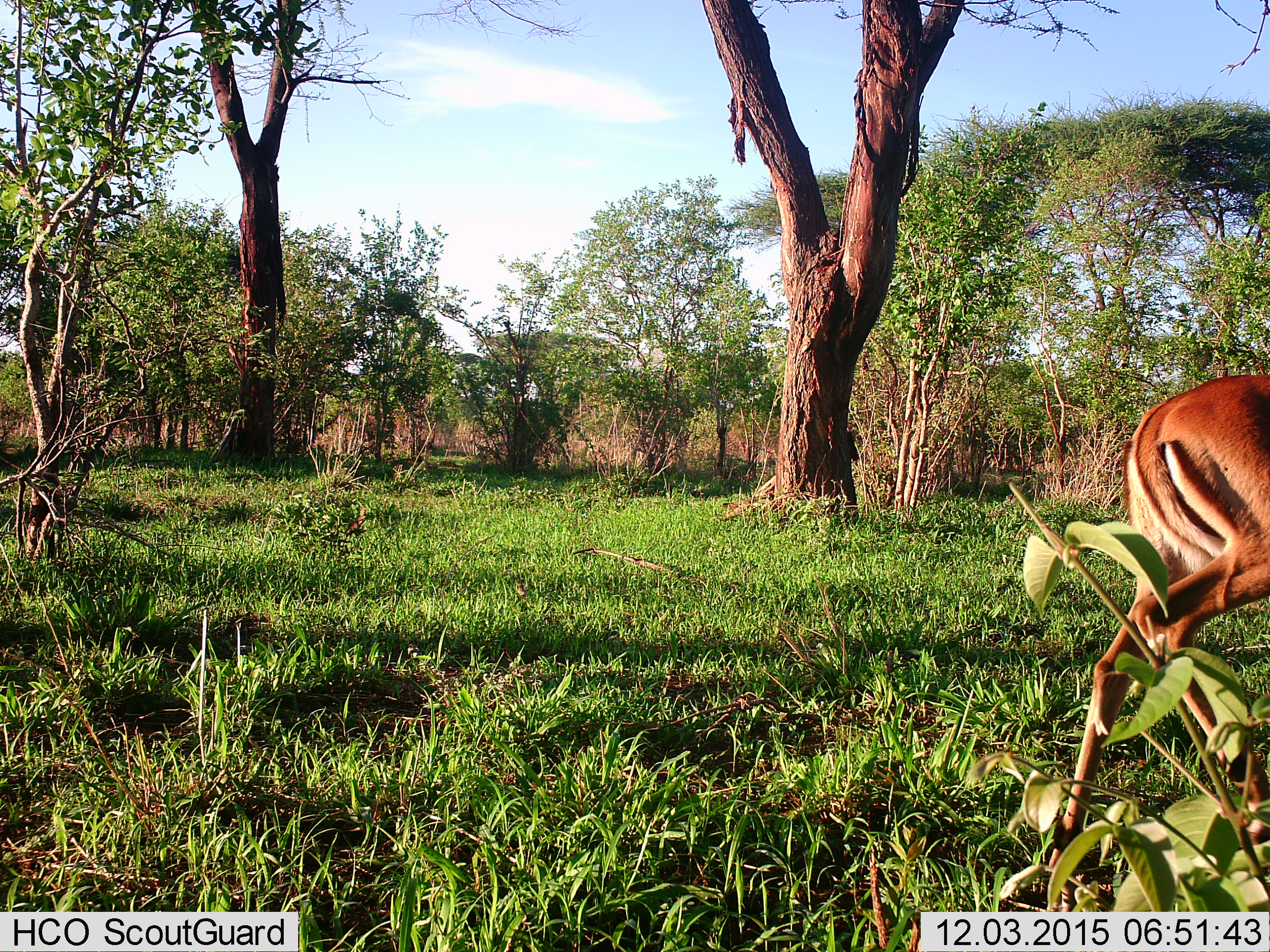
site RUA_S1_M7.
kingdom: Animalia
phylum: Chordata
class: Mammalia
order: Artiodactyla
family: Bovidae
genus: Aepyceros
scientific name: Aepyceros melampus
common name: impala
Impala (Aepyceros melampus), count 1. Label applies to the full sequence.